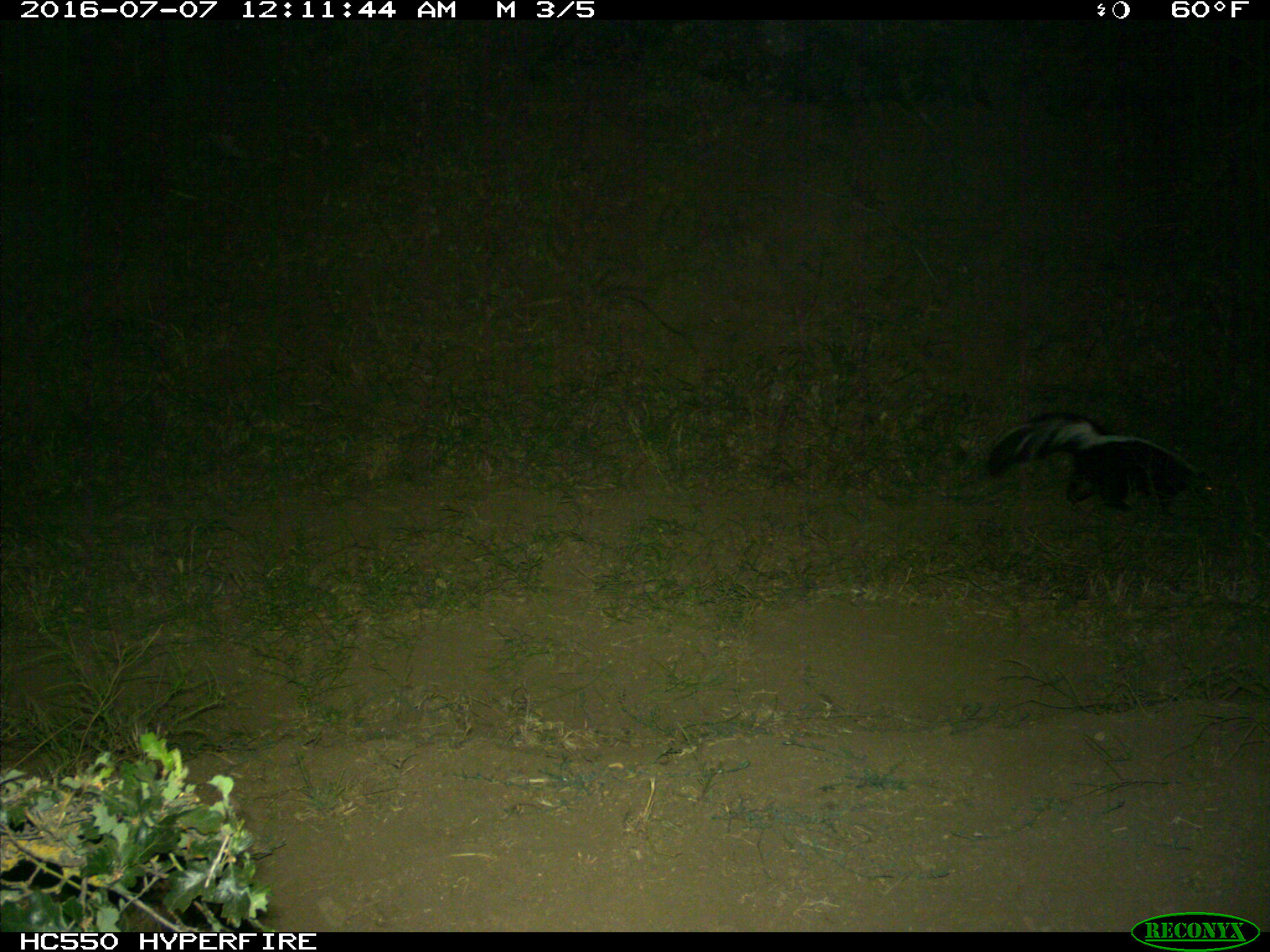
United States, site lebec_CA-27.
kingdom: Animalia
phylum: Chordata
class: Mammalia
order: Carnivora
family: Mephitidae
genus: Mephitis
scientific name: Mephitis mephitis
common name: striped skunk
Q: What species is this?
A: Mephitis mephitis (striped skunk).